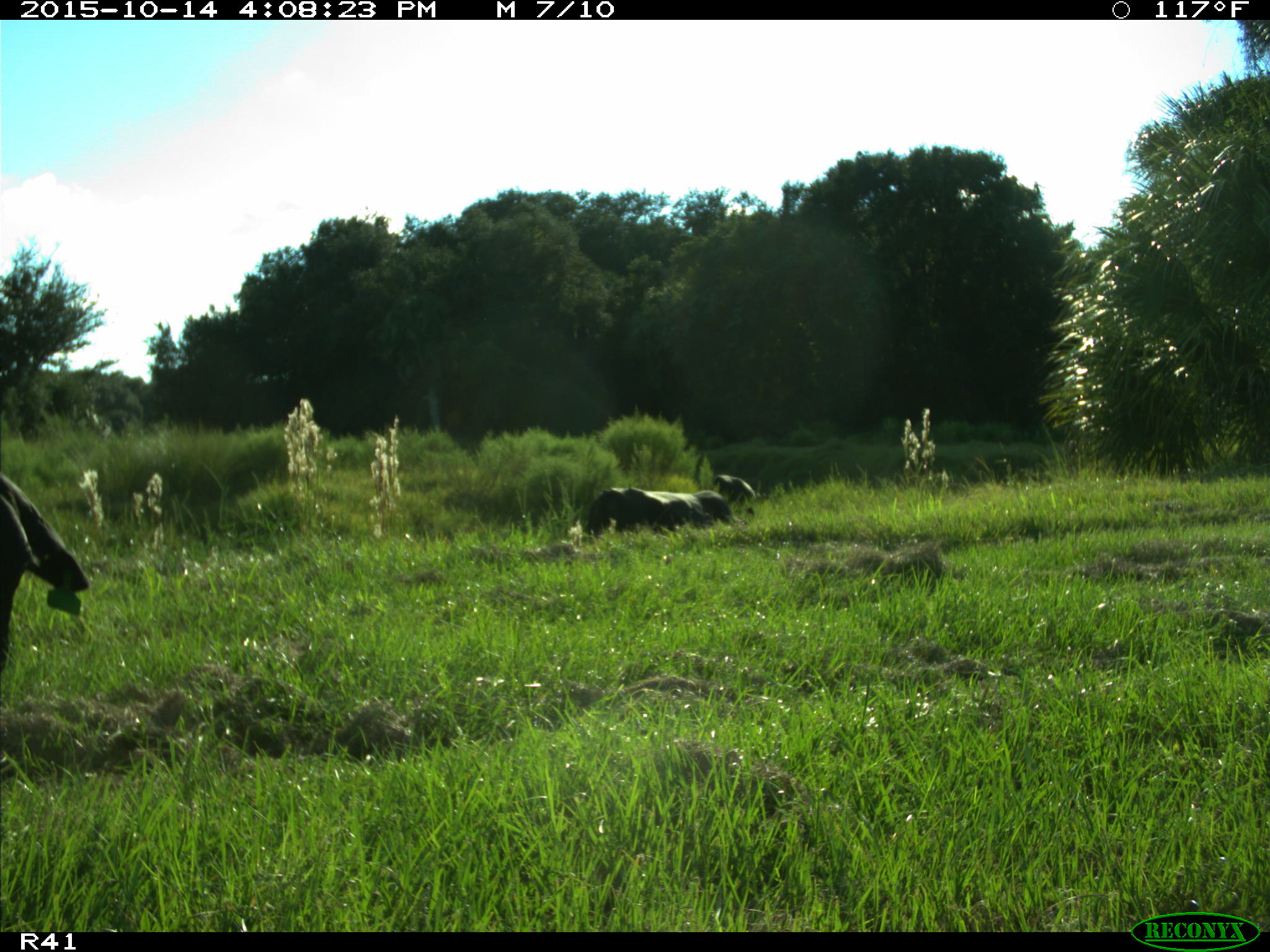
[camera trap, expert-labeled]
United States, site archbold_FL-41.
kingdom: Animalia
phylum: Chordata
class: Mammalia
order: Artiodactyla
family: Bovidae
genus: Bos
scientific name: Bos taurus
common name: domestic cow